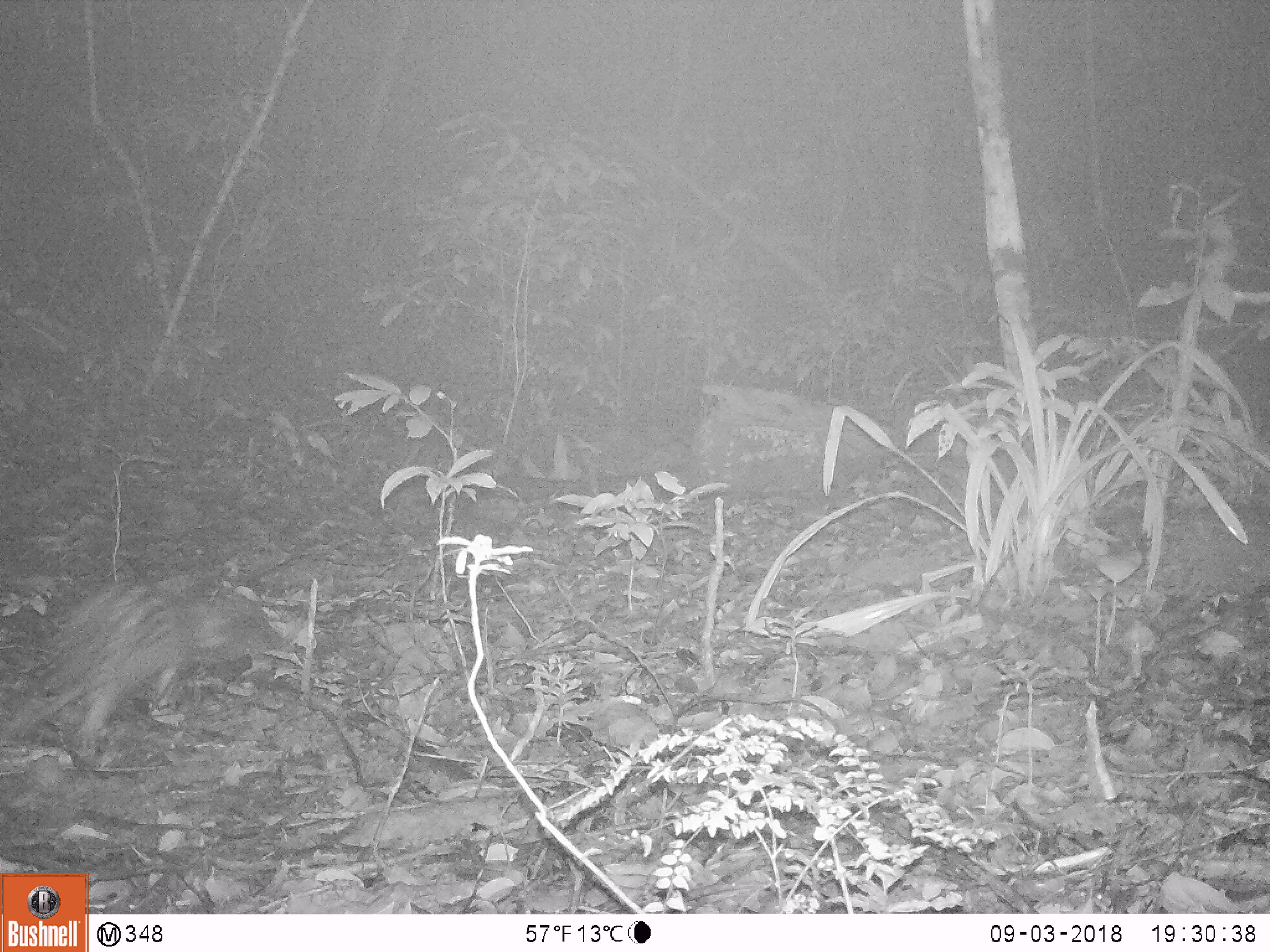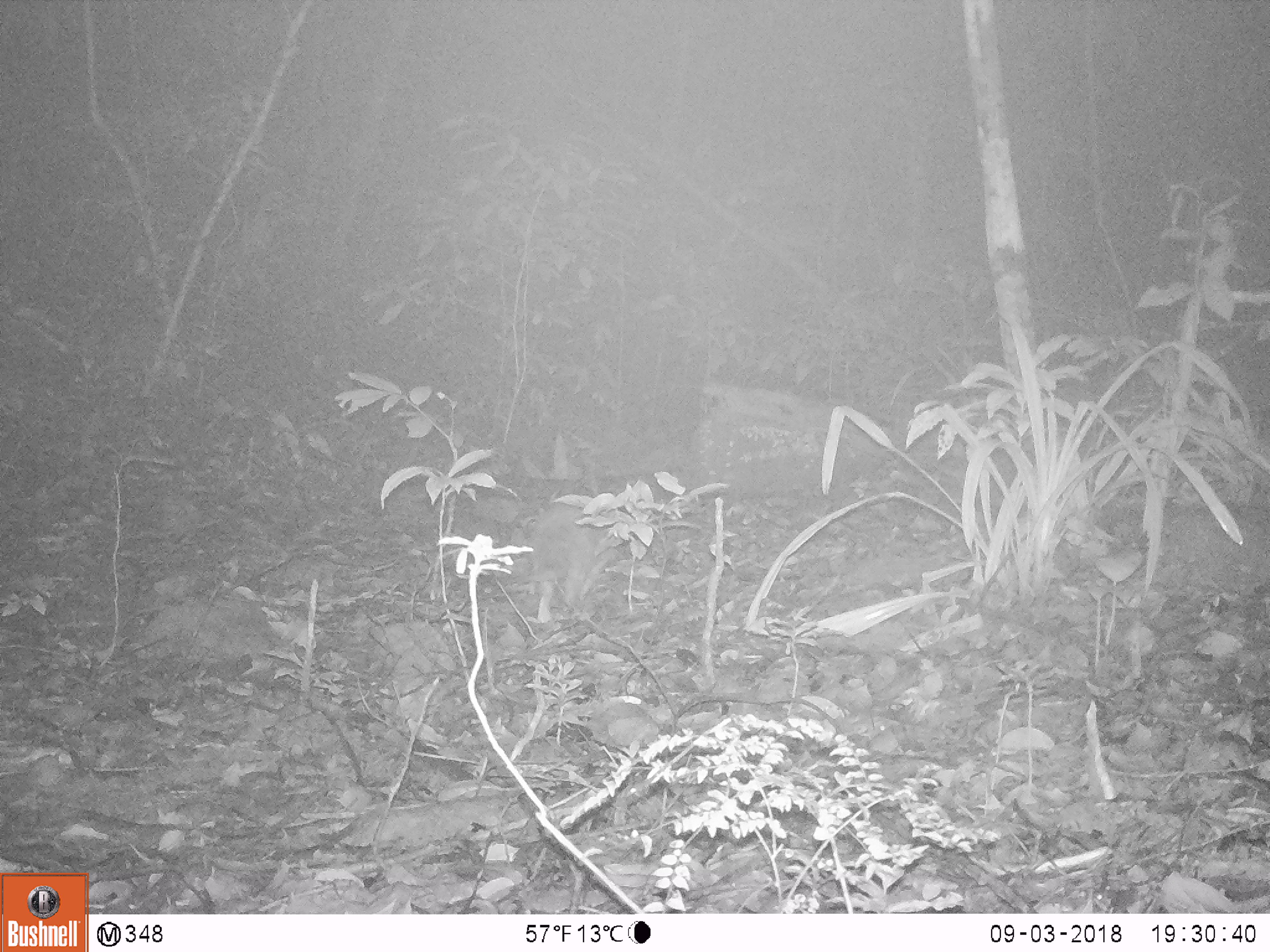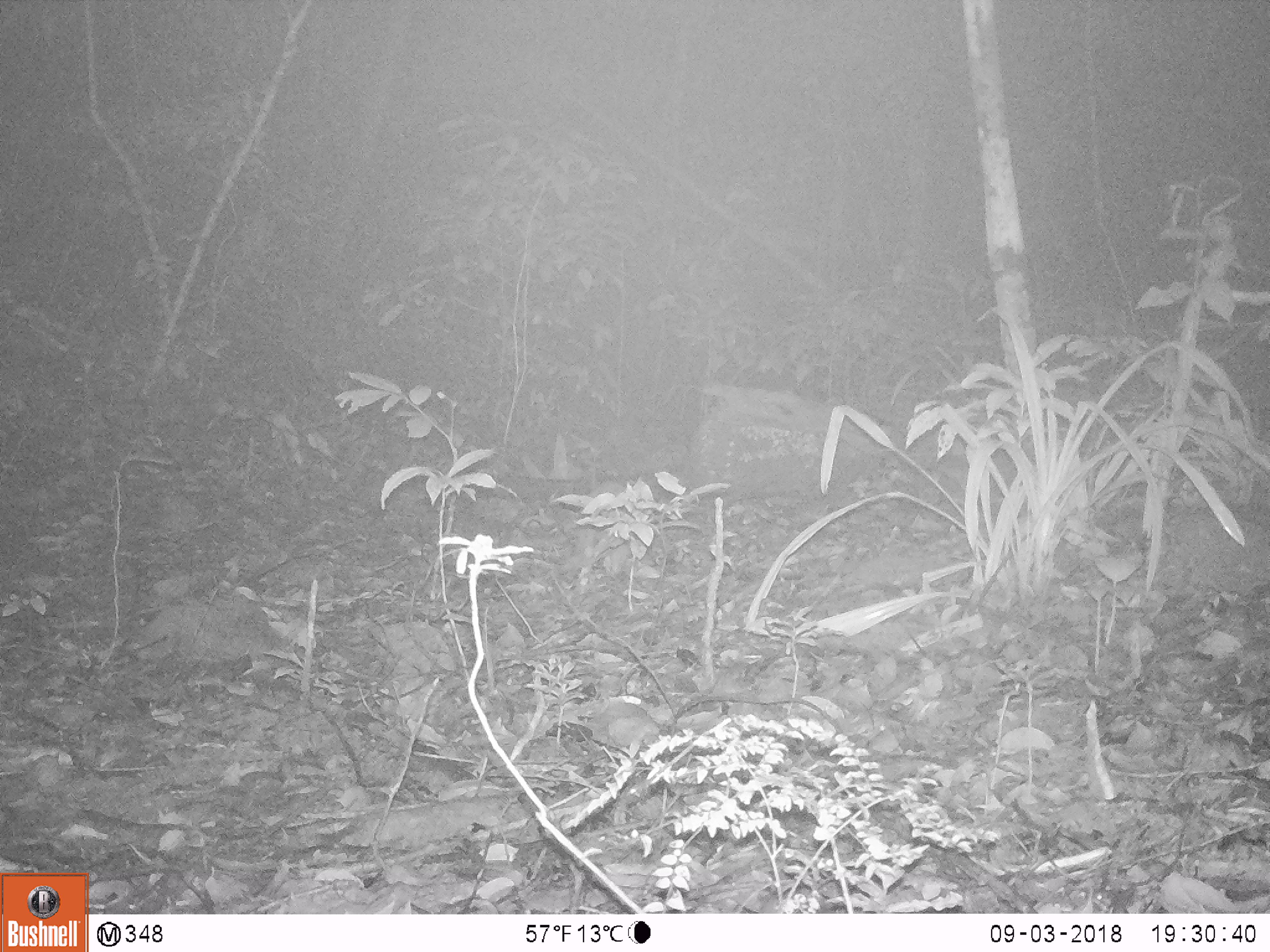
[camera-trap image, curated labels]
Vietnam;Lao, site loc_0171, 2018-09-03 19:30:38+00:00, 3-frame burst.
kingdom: Animalia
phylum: Chordata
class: Mammalia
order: Rodentia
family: Hystricidae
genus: Atherurus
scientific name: Atherurus macrourus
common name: asiatic brush-tailed porcupine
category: asiatic brush tailed porcupine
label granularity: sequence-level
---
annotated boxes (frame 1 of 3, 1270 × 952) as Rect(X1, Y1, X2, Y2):
asiatic brush tailed porcupine: Rect(1, 569, 277, 764)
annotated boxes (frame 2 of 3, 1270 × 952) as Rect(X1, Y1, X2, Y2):
asiatic brush tailed porcupine: Rect(528, 501, 615, 622)